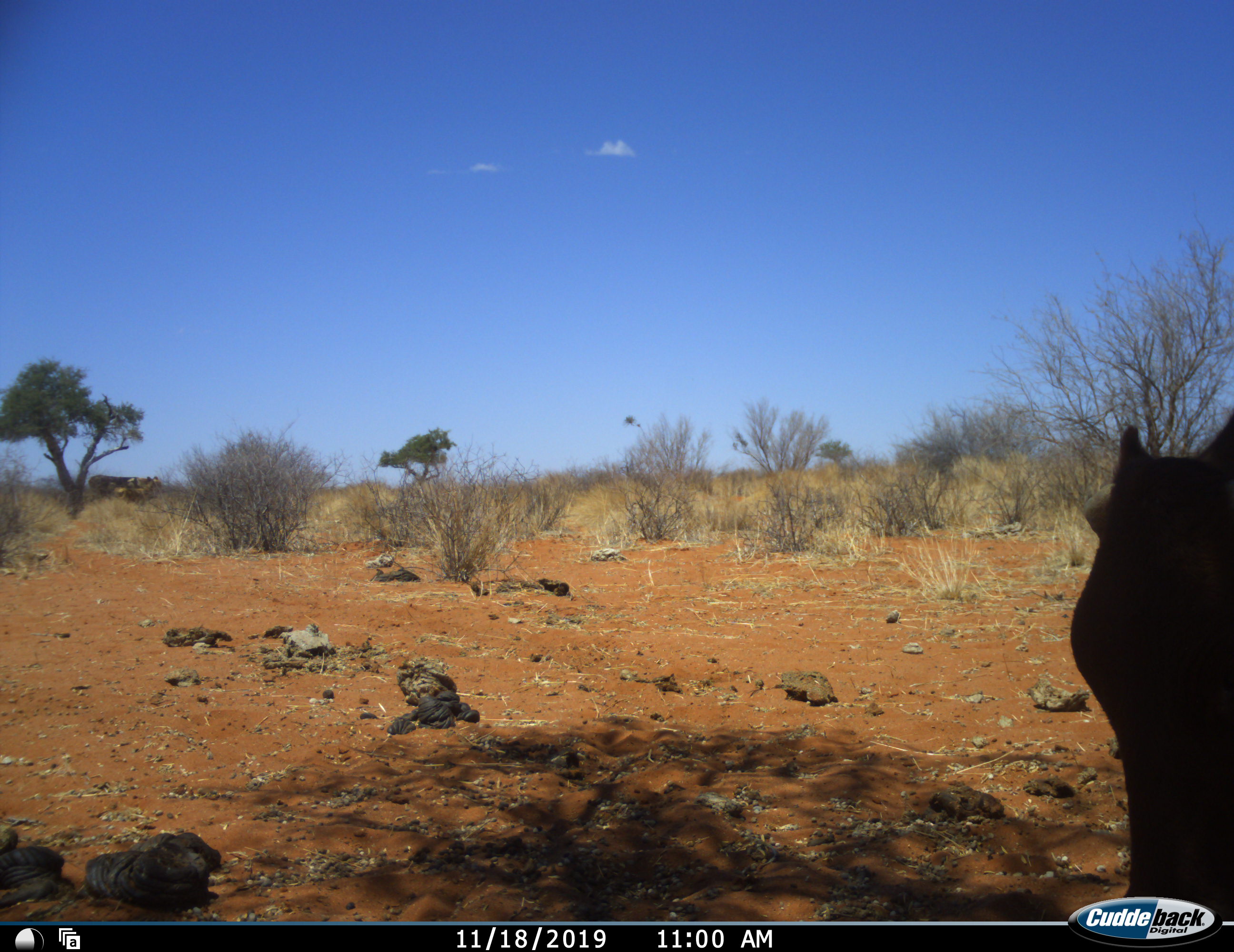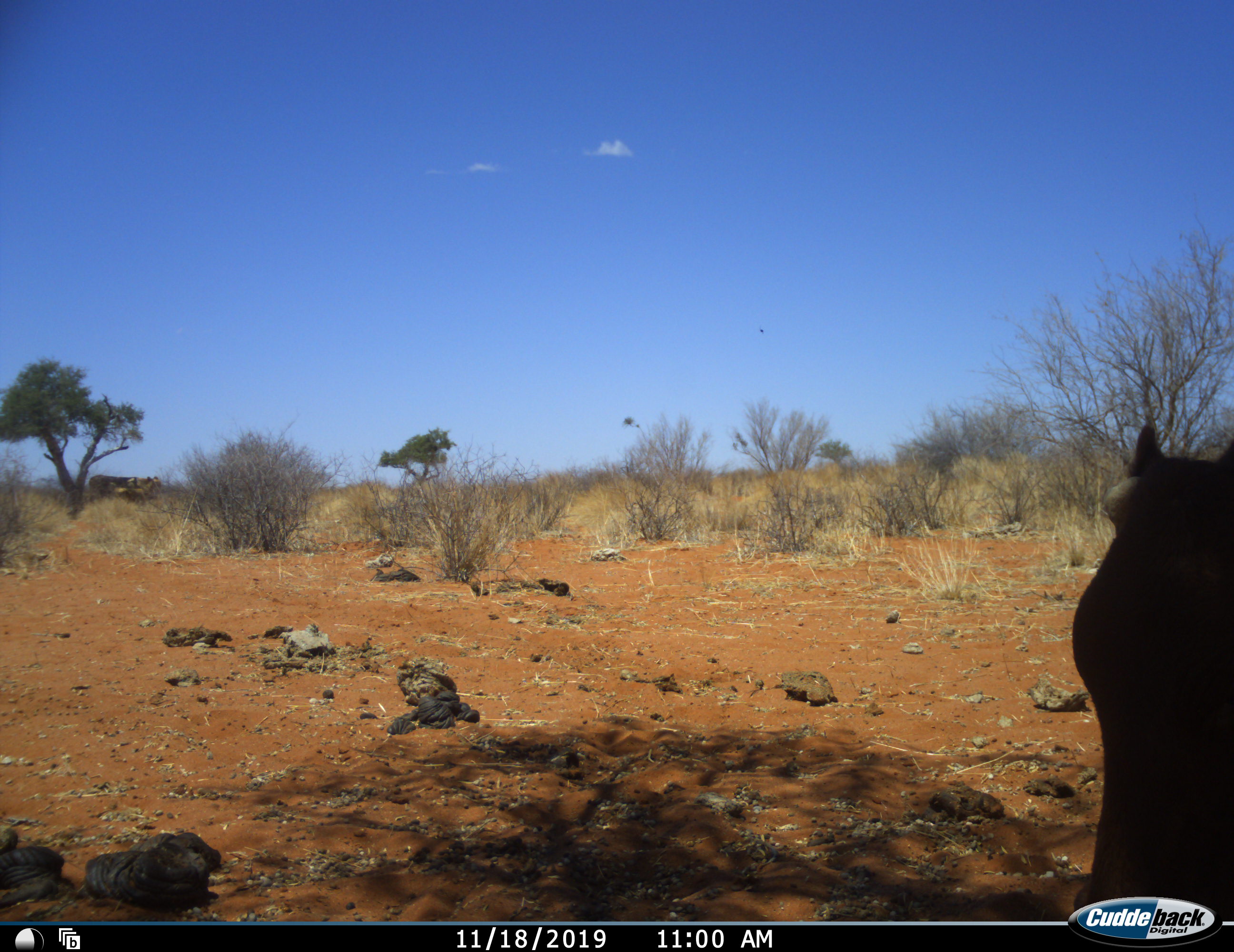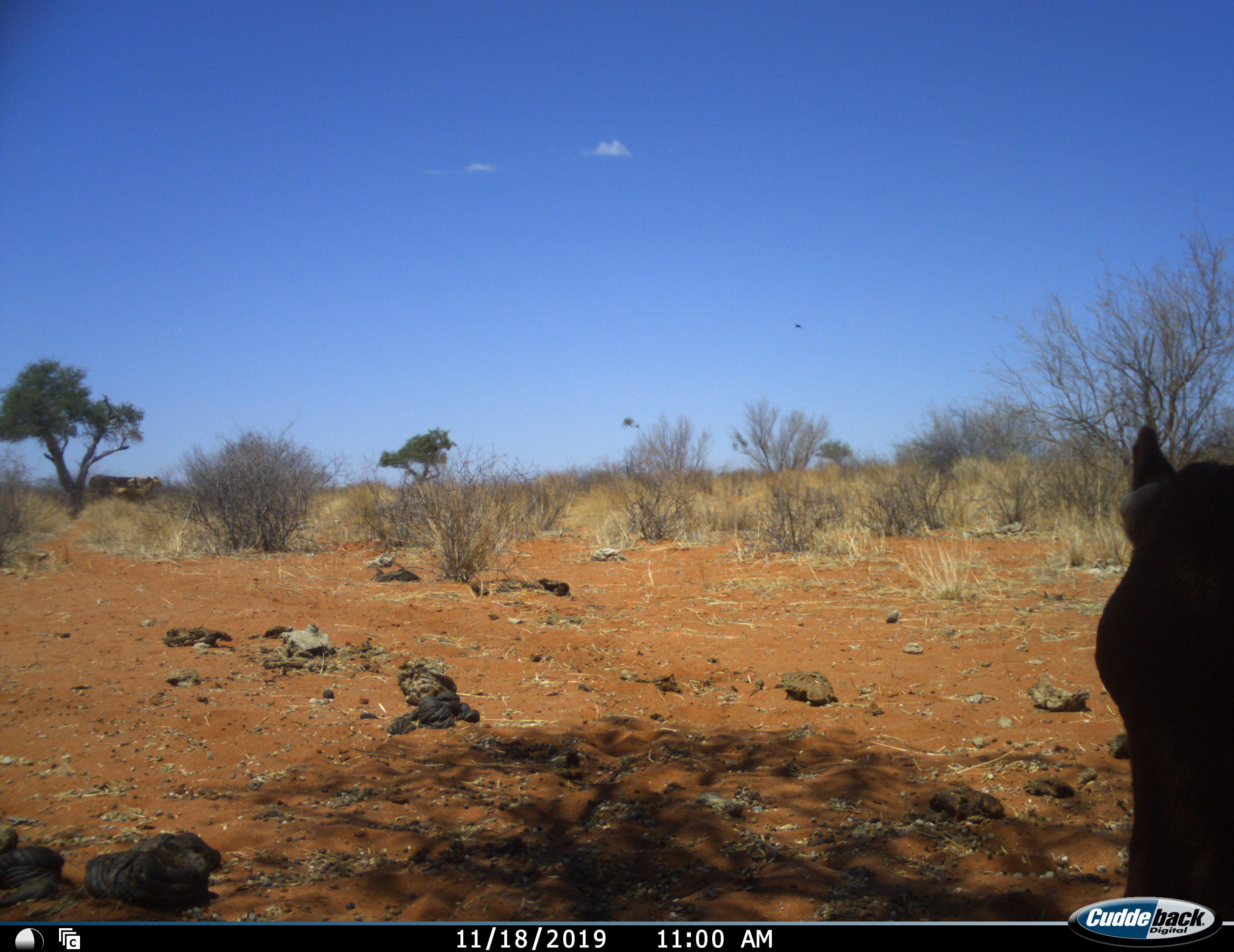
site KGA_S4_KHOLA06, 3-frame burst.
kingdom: Animalia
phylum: Chordata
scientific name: Vertebrata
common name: domestic animal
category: domesticanimal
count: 1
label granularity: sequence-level